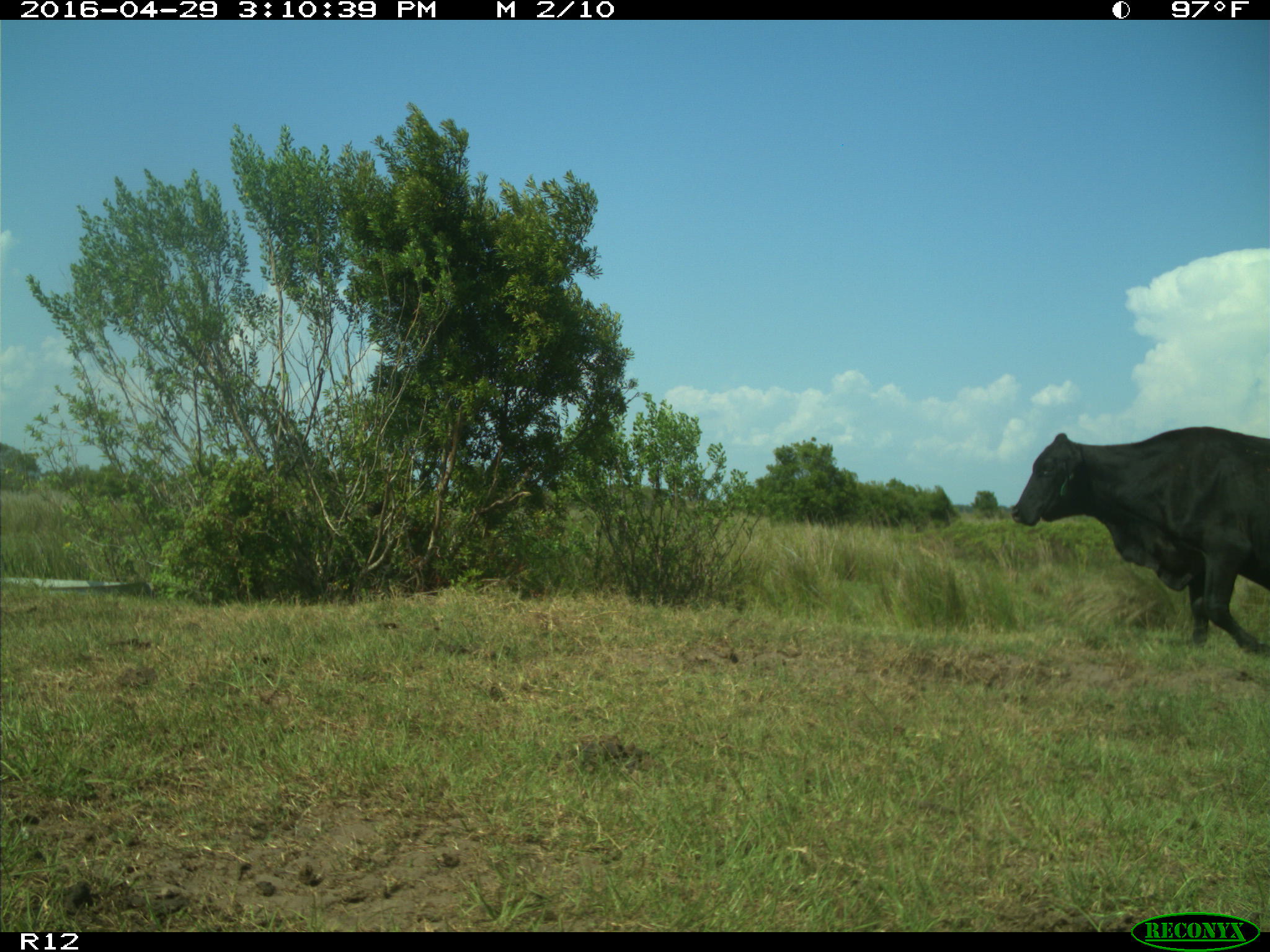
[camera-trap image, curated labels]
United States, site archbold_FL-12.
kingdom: Animalia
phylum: Chordata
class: Mammalia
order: Artiodactyla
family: Bovidae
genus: Bos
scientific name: Bos taurus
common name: domestic cow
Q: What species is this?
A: Bos taurus (domestic cow).